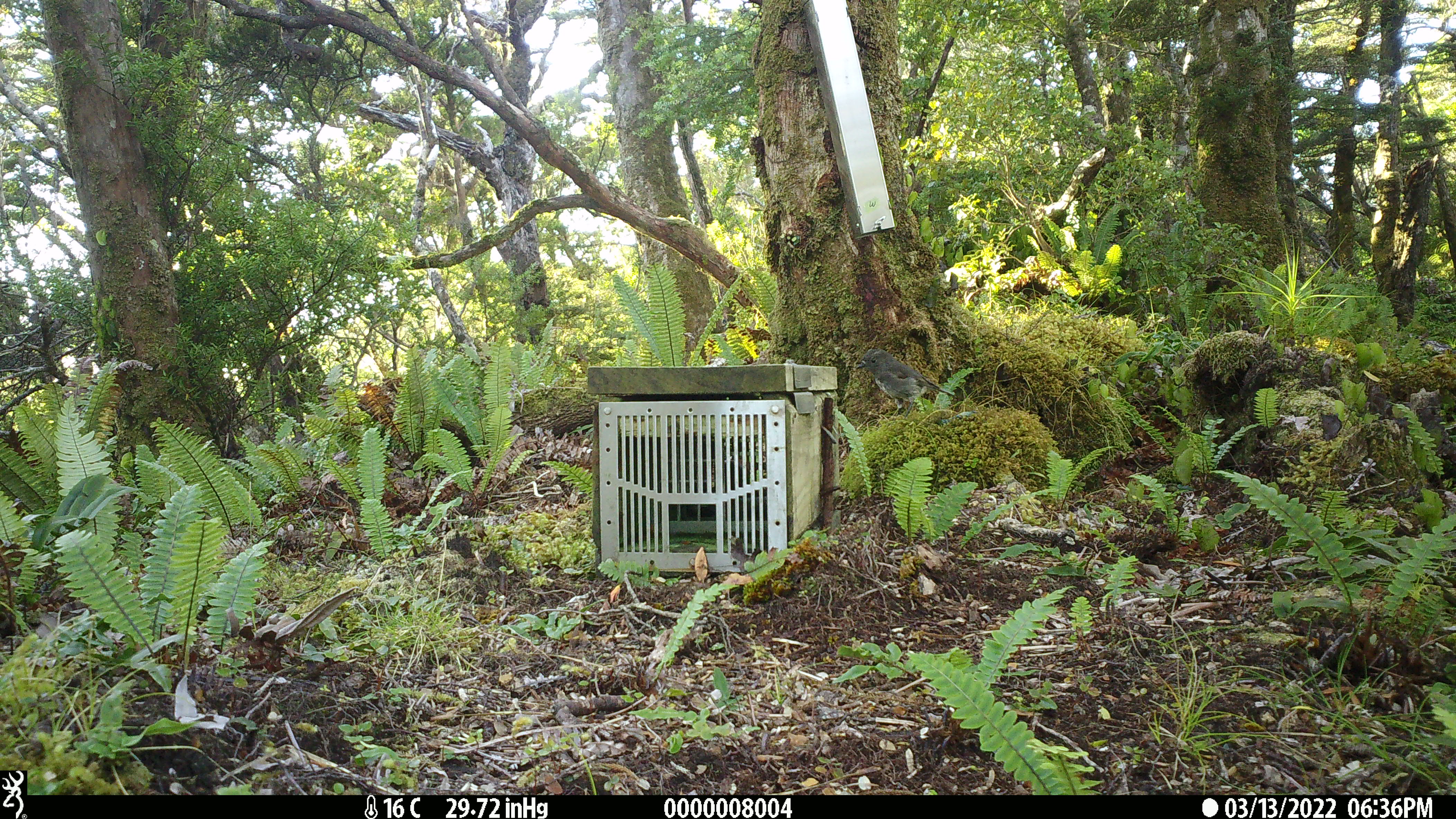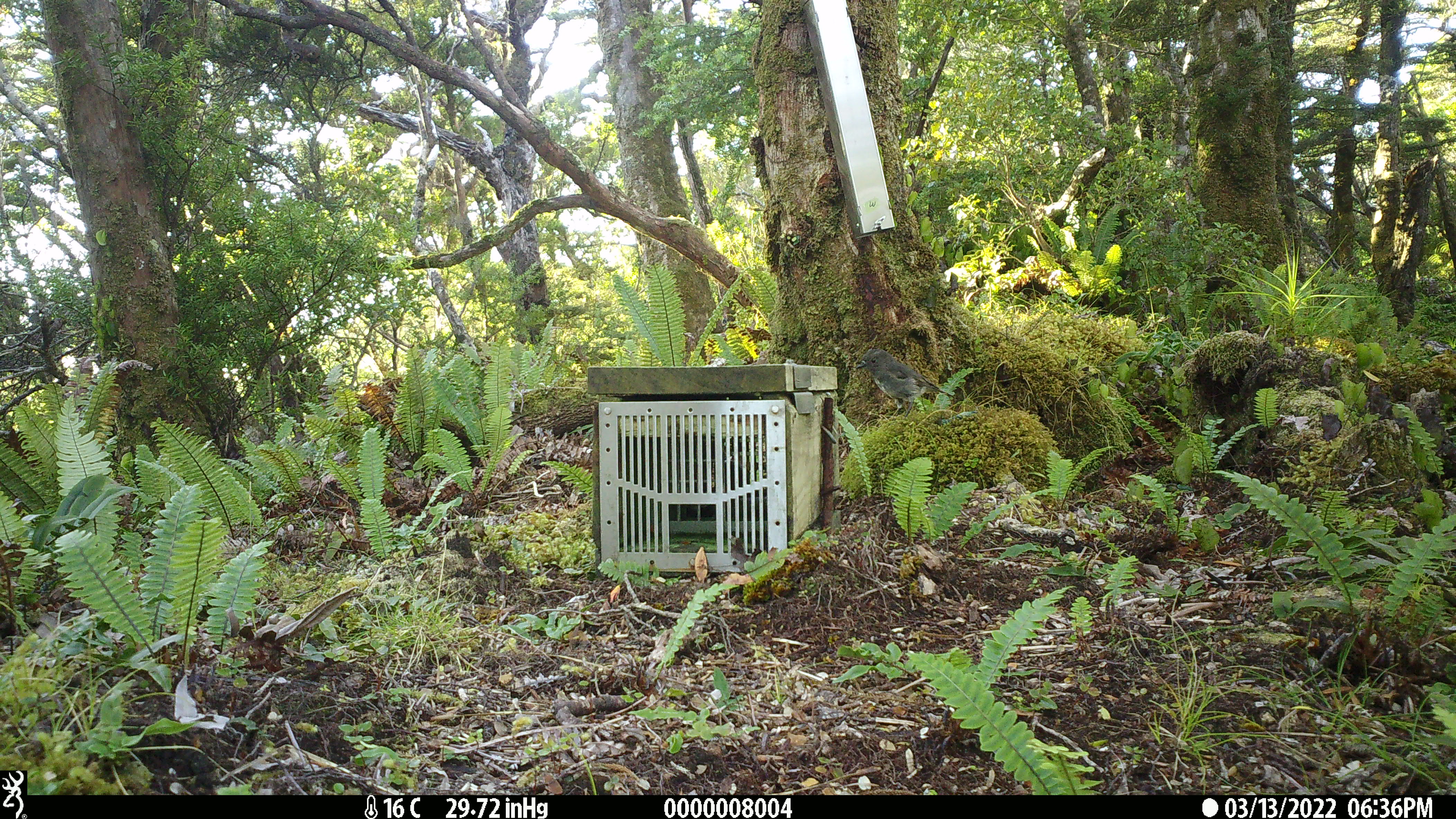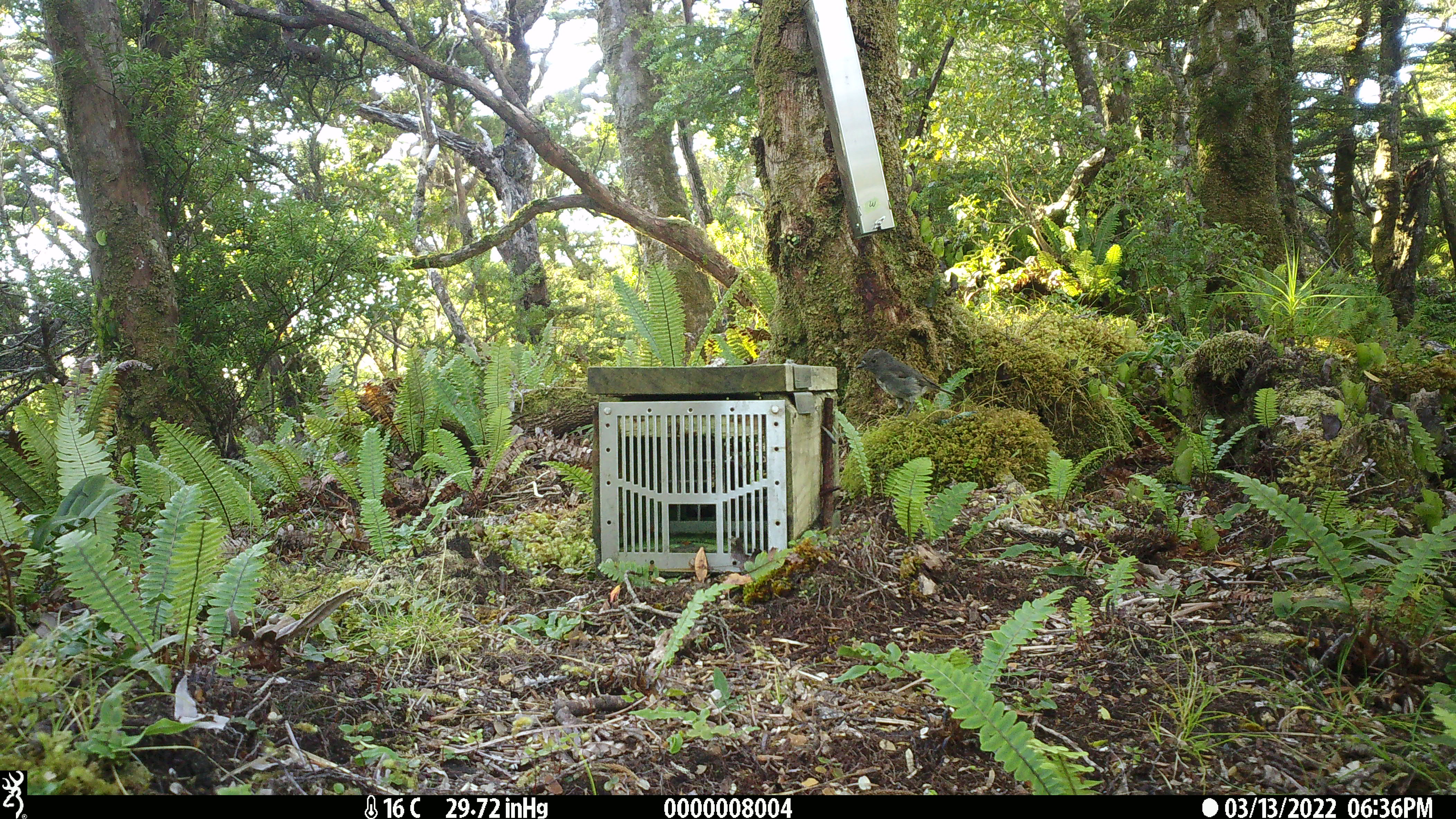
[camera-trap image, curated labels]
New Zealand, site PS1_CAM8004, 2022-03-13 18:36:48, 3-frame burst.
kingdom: Animalia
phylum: Chordata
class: Aves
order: Passeriformes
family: Petroicidae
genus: Petroica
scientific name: Petroica australis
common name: new zealand robin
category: robin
Robin (new zealand robin) (Petroica australis).